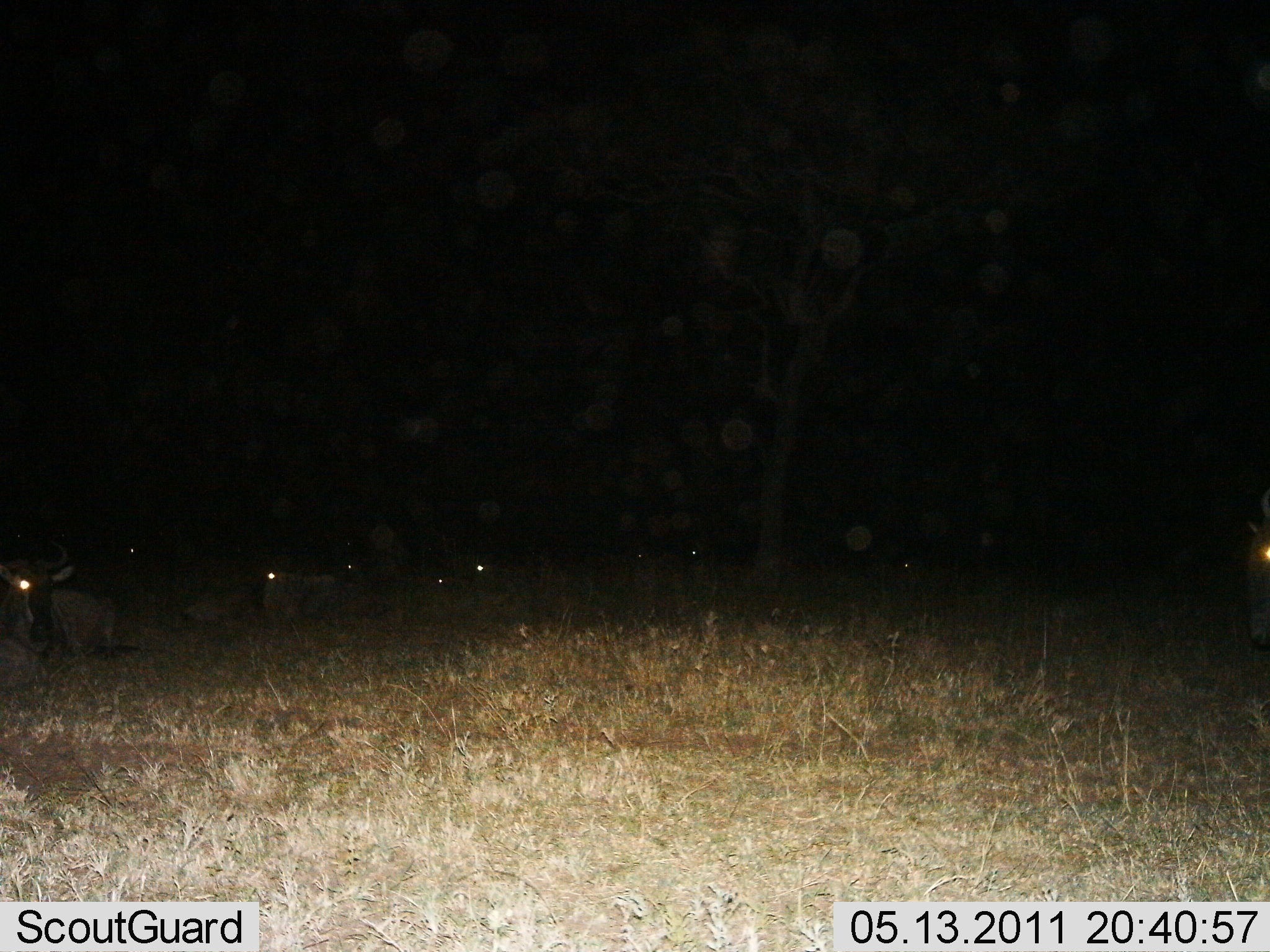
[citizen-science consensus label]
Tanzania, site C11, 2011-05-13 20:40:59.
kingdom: Animalia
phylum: Chordata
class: Mammalia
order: Artiodactyla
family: Bovidae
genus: Connochaetes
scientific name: Connochaetes taurinus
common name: blue wildebeest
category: wildebeest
Wildebeest (blue wildebeest) (Connochaetes taurinus), count 9. Behavior (volunteer vote fractions): standing 36%, resting 73%, moving 0%, interacting 0%. Young present (vote fraction): 0%. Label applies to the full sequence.